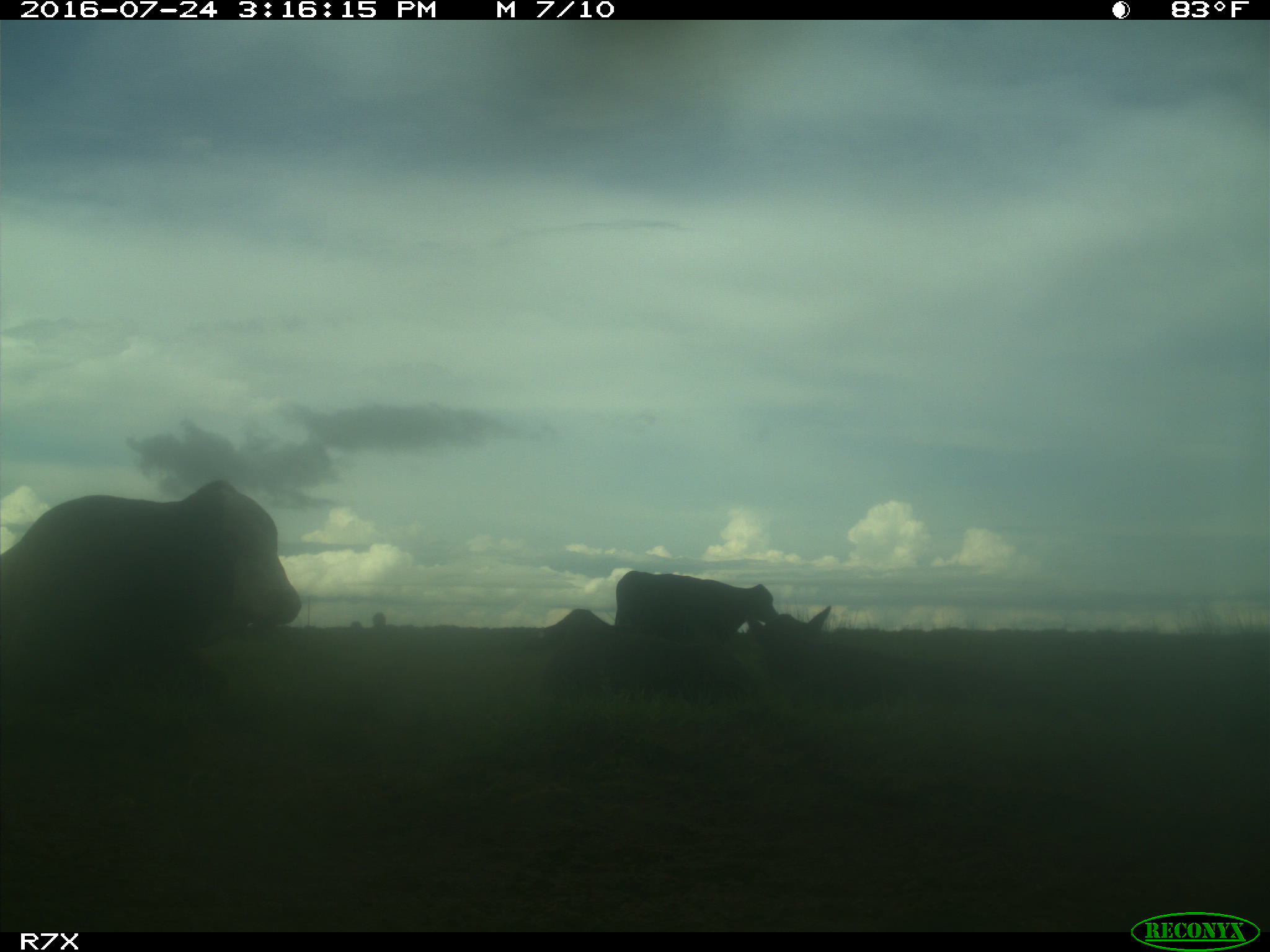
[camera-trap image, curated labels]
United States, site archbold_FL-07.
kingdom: Animalia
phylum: Chordata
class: Mammalia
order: Artiodactyla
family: Bovidae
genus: Bos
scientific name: Bos taurus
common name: domestic cow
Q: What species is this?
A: Bos taurus (domestic cow).